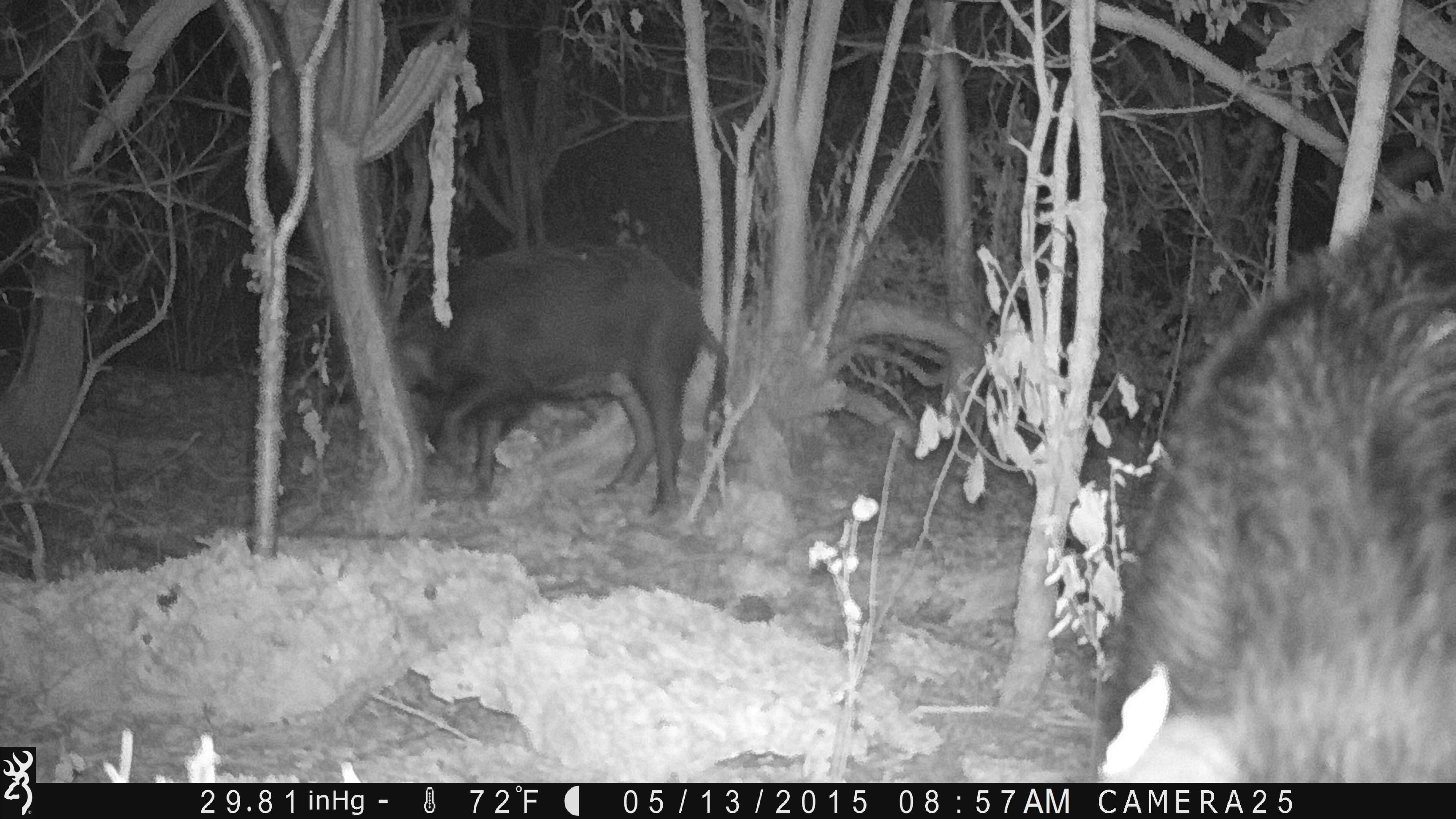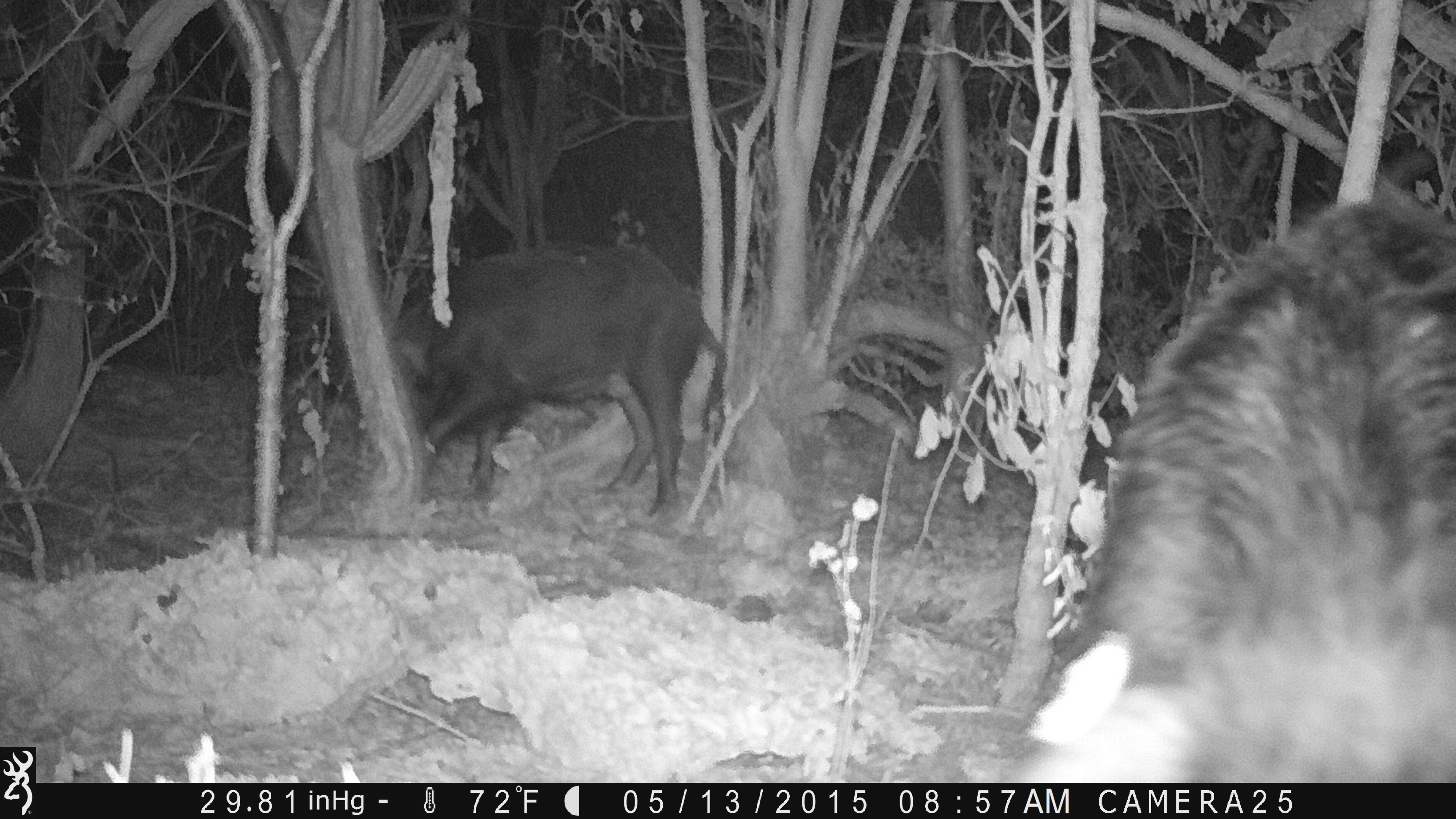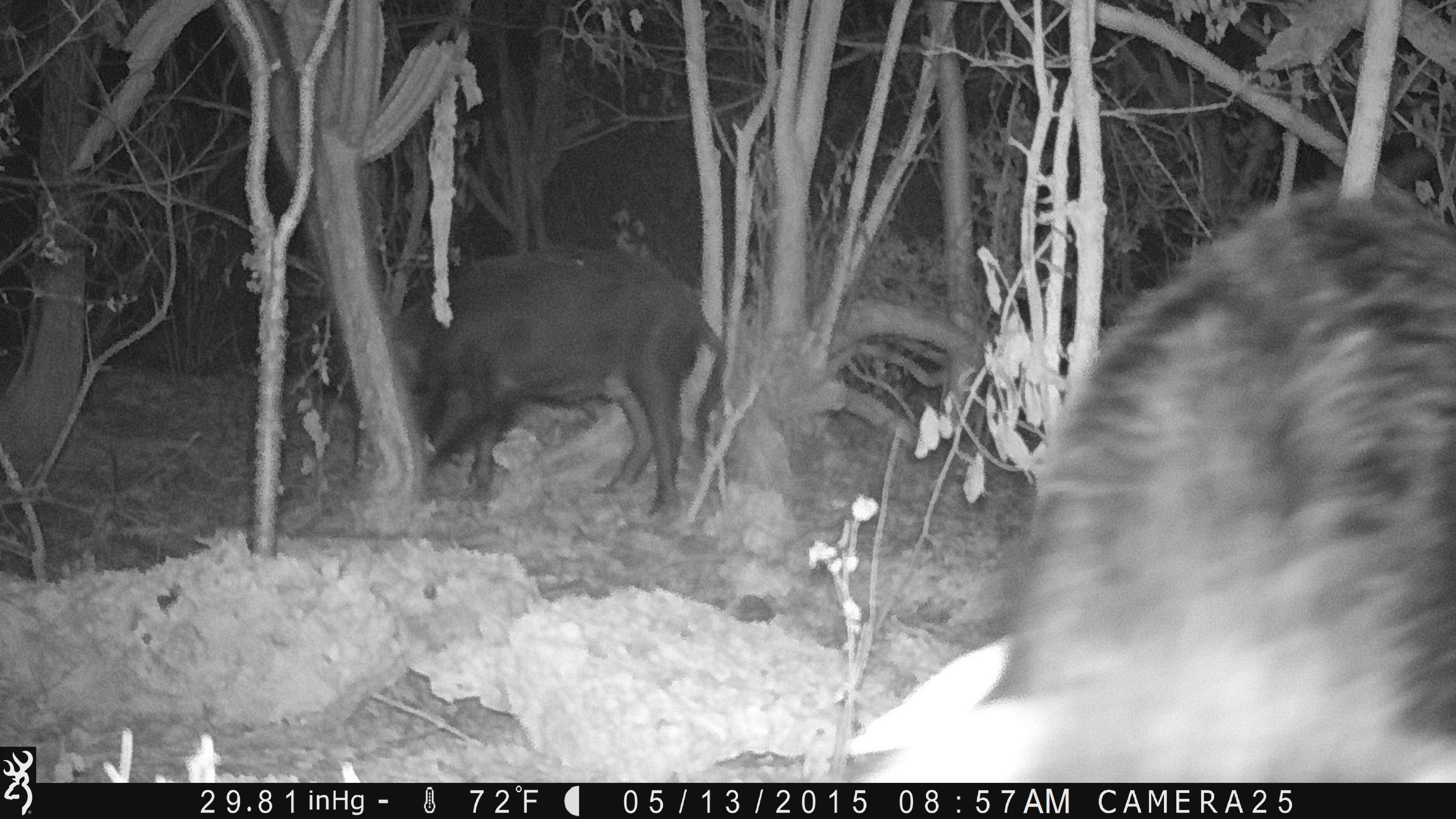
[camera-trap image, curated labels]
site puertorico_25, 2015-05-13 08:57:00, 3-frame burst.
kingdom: Animalia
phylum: Chordata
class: Mammalia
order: Artiodactyla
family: Suidae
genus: Sus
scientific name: Sus scrofa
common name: pig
Pig (Sus scrofa).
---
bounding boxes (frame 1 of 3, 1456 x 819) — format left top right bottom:
pig: 1091 178 1456 781; 389 250 733 524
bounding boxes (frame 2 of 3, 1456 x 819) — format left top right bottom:
pig: 1009 188 1456 783; 387 244 725 522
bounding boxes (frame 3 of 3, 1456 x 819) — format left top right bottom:
pig: 881 178 1456 787; 383 249 726 519